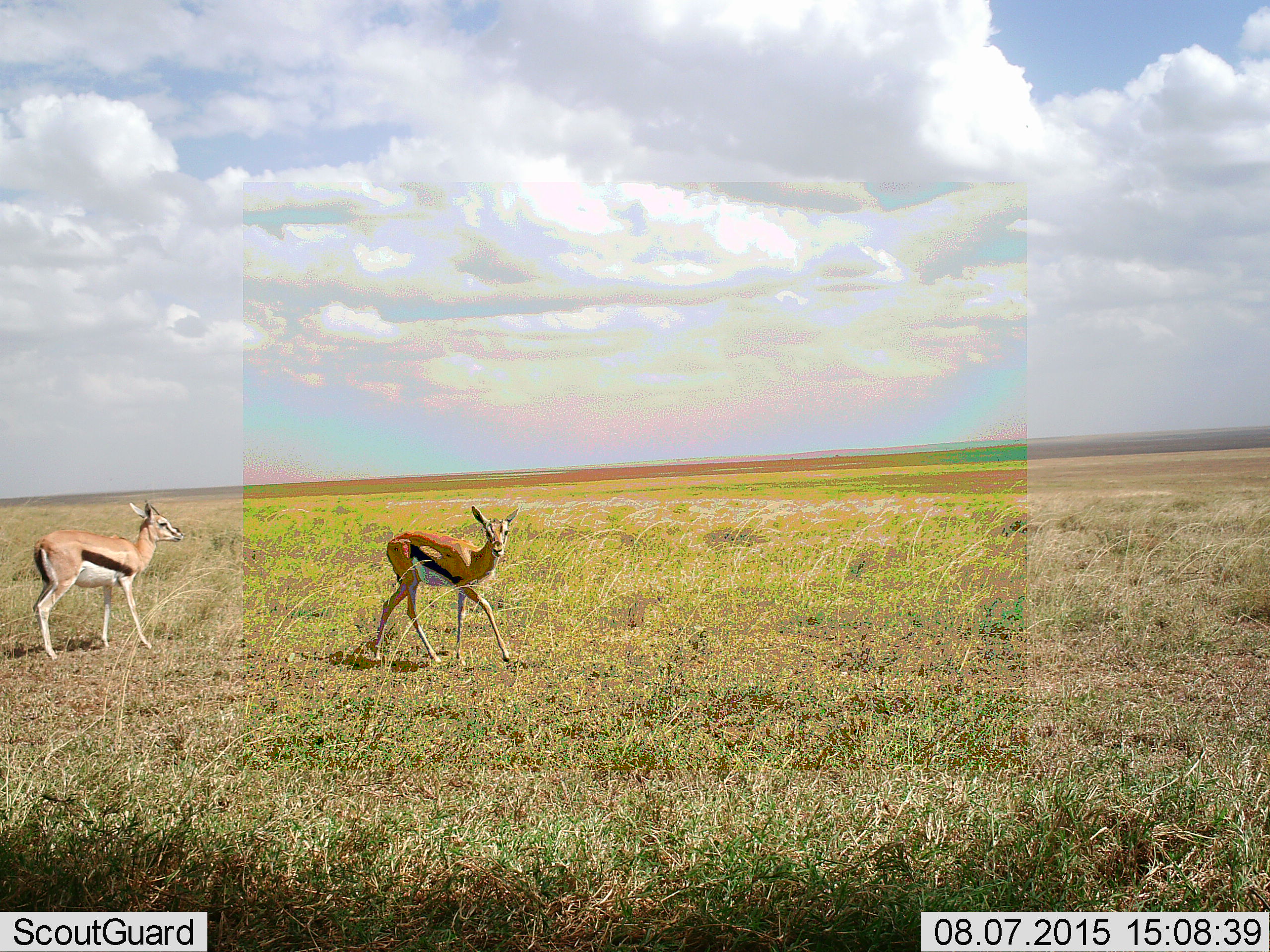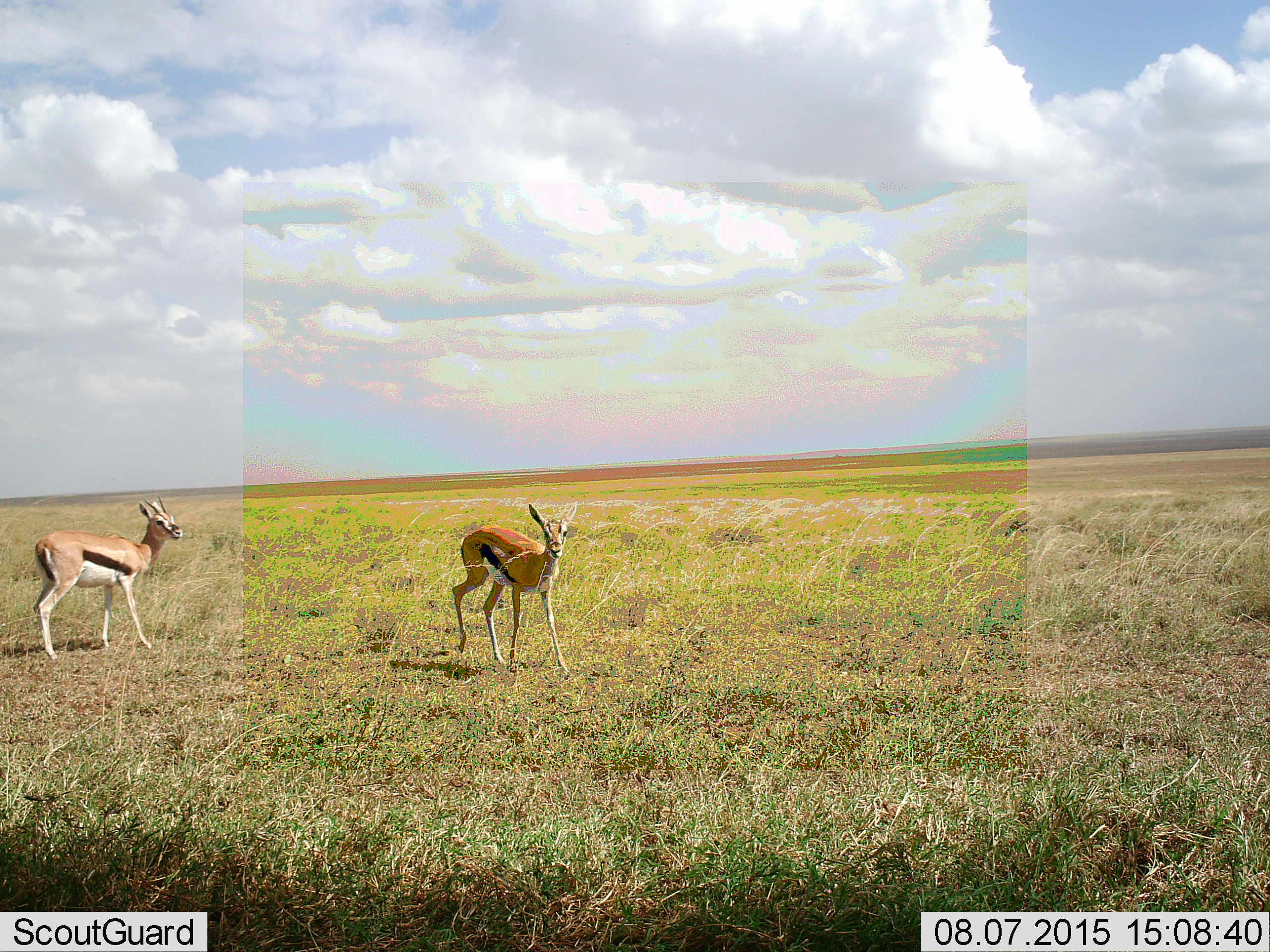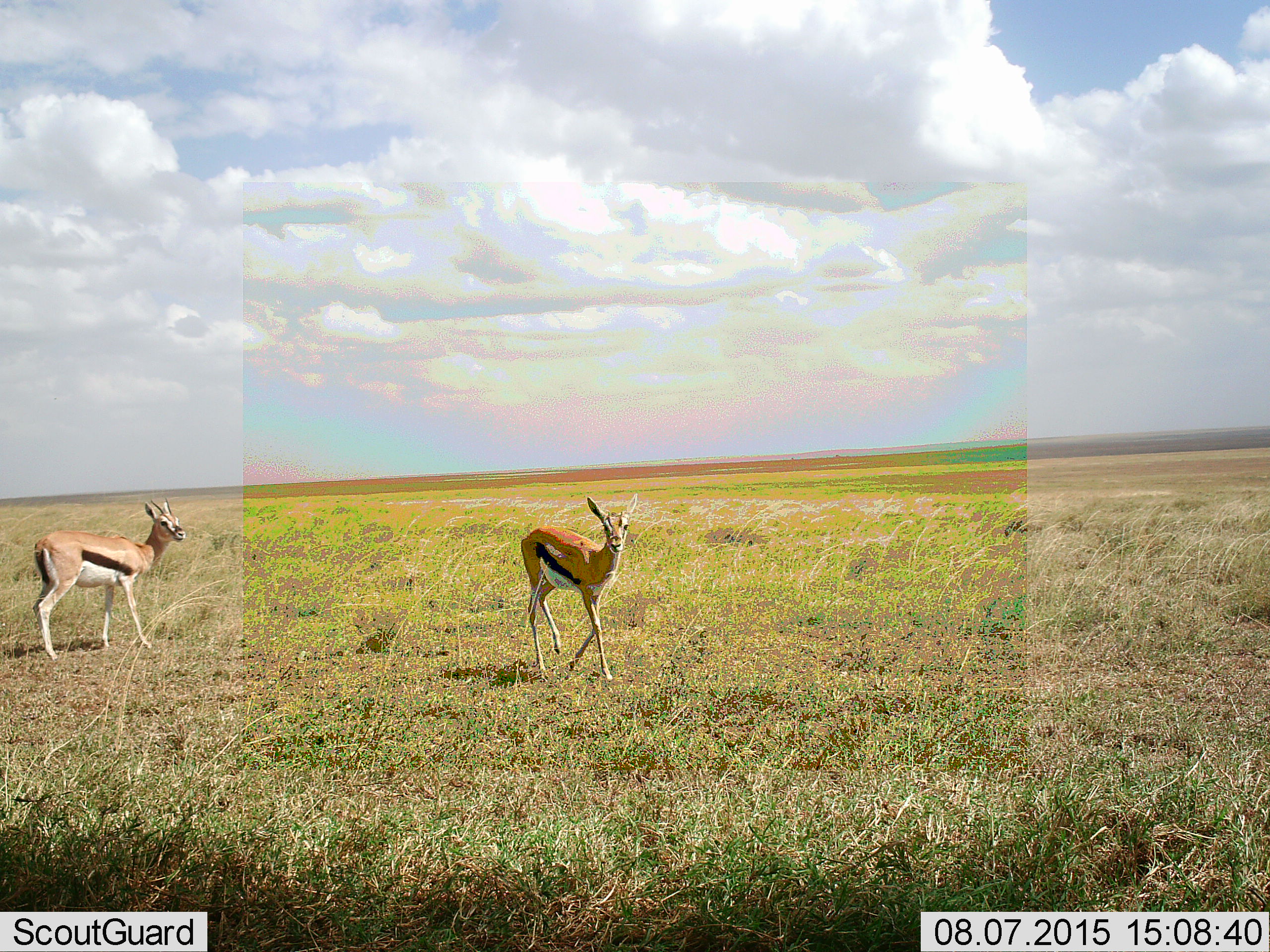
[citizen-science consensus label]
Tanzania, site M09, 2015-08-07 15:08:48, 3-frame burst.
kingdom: Animalia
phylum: Chordata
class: Mammalia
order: Artiodactyla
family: Bovidae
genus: Eudorcas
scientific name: Eudorcas thomsonii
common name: thomson's gazelle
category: gazellethomsons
Gazellethomsons (thomson's gazelle) (Eudorcas thomsonii), count 2. Behavior (volunteer vote fractions): standing 70%, resting 0%, moving 80%, interacting 0%. Young present (vote fraction): 10%. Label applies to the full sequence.